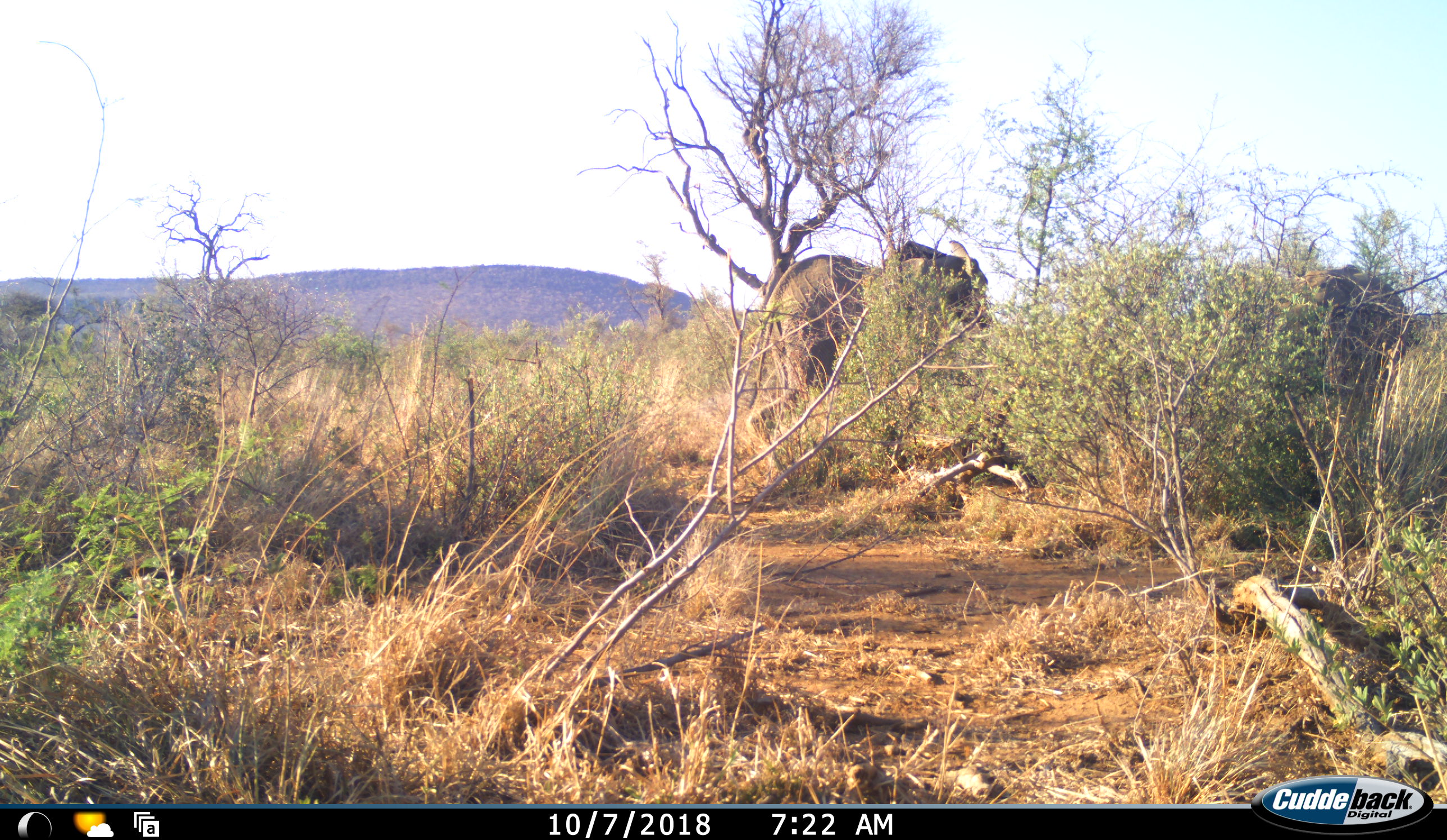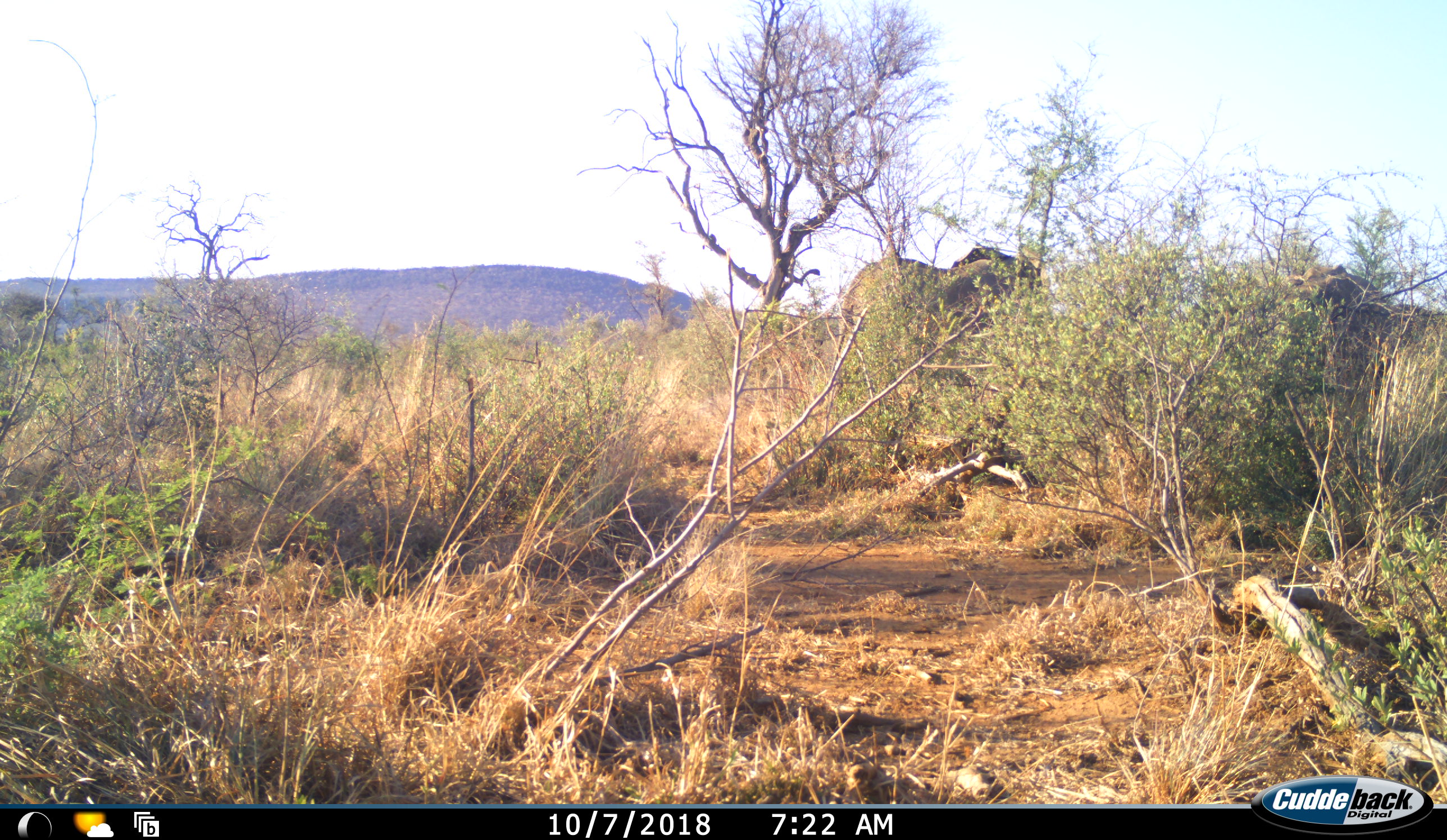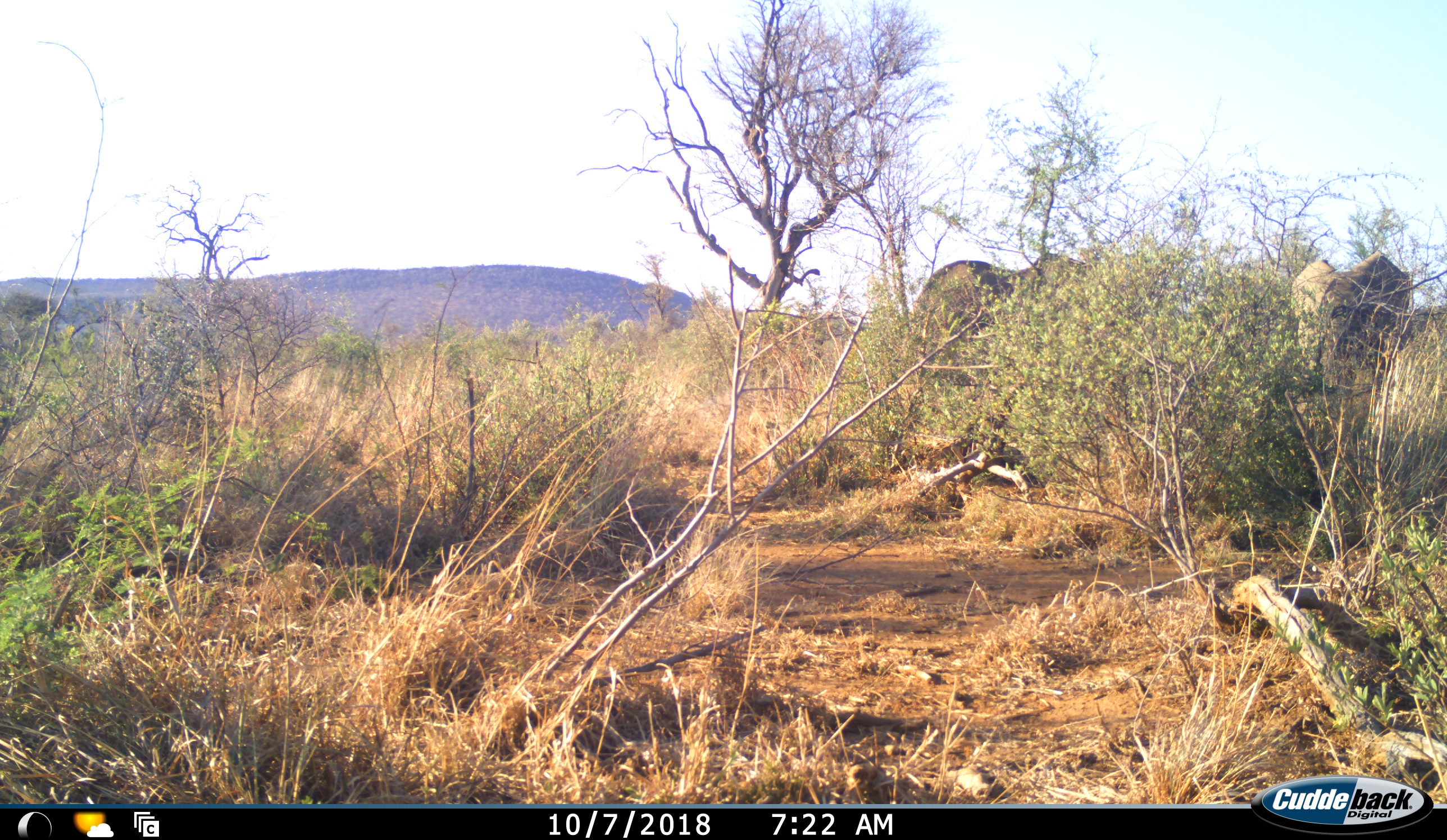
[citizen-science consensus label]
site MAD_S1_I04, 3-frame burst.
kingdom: Animalia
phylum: Chordata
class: Mammalia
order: Proboscidea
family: Elephantidae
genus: Loxodonta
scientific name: Loxodonta africana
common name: african bush elephant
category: elephant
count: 2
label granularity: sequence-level